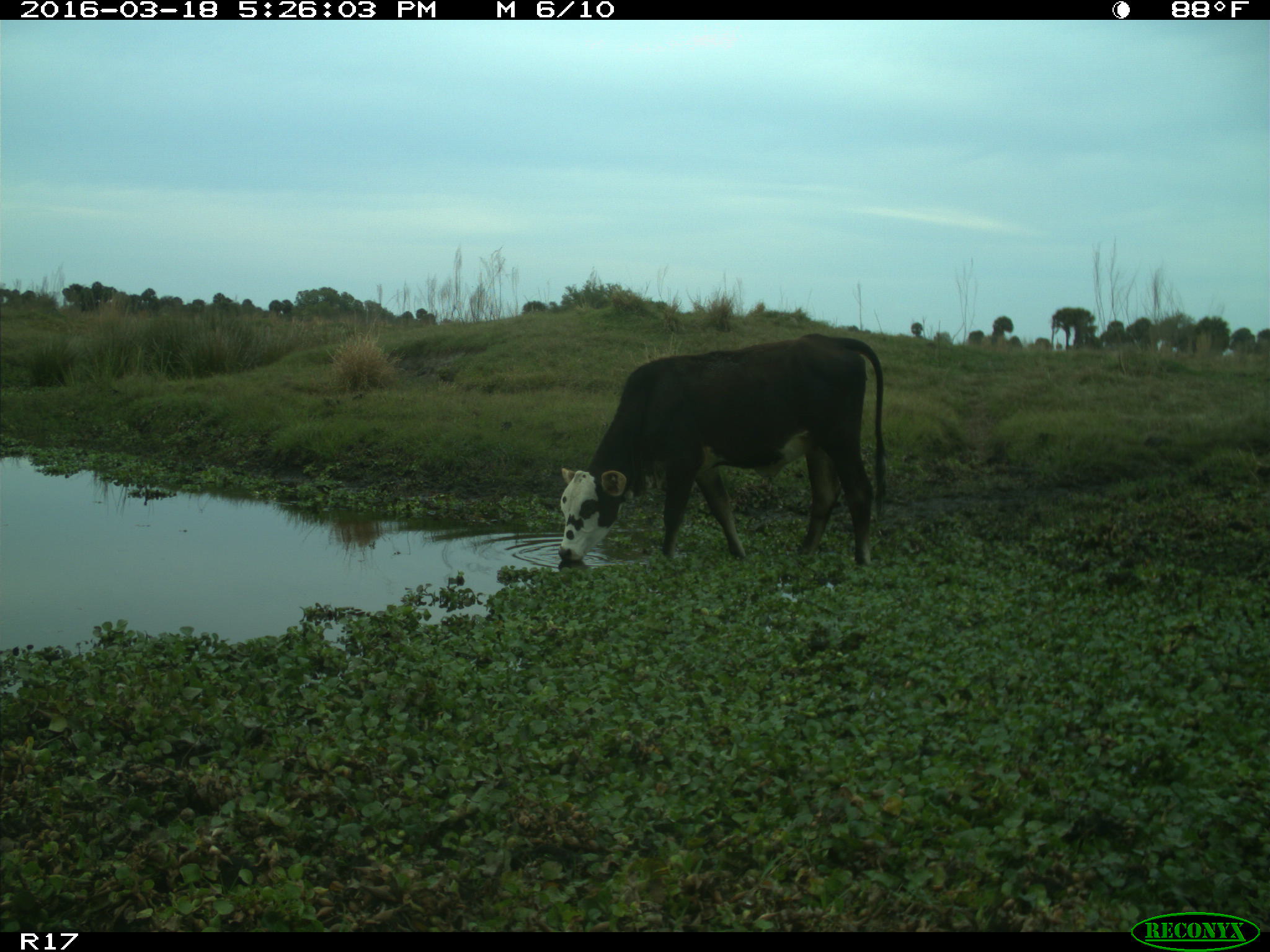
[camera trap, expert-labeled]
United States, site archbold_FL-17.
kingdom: Animalia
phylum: Chordata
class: Mammalia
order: Artiodactyla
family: Bovidae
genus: Bos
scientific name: Bos taurus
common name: domestic cow